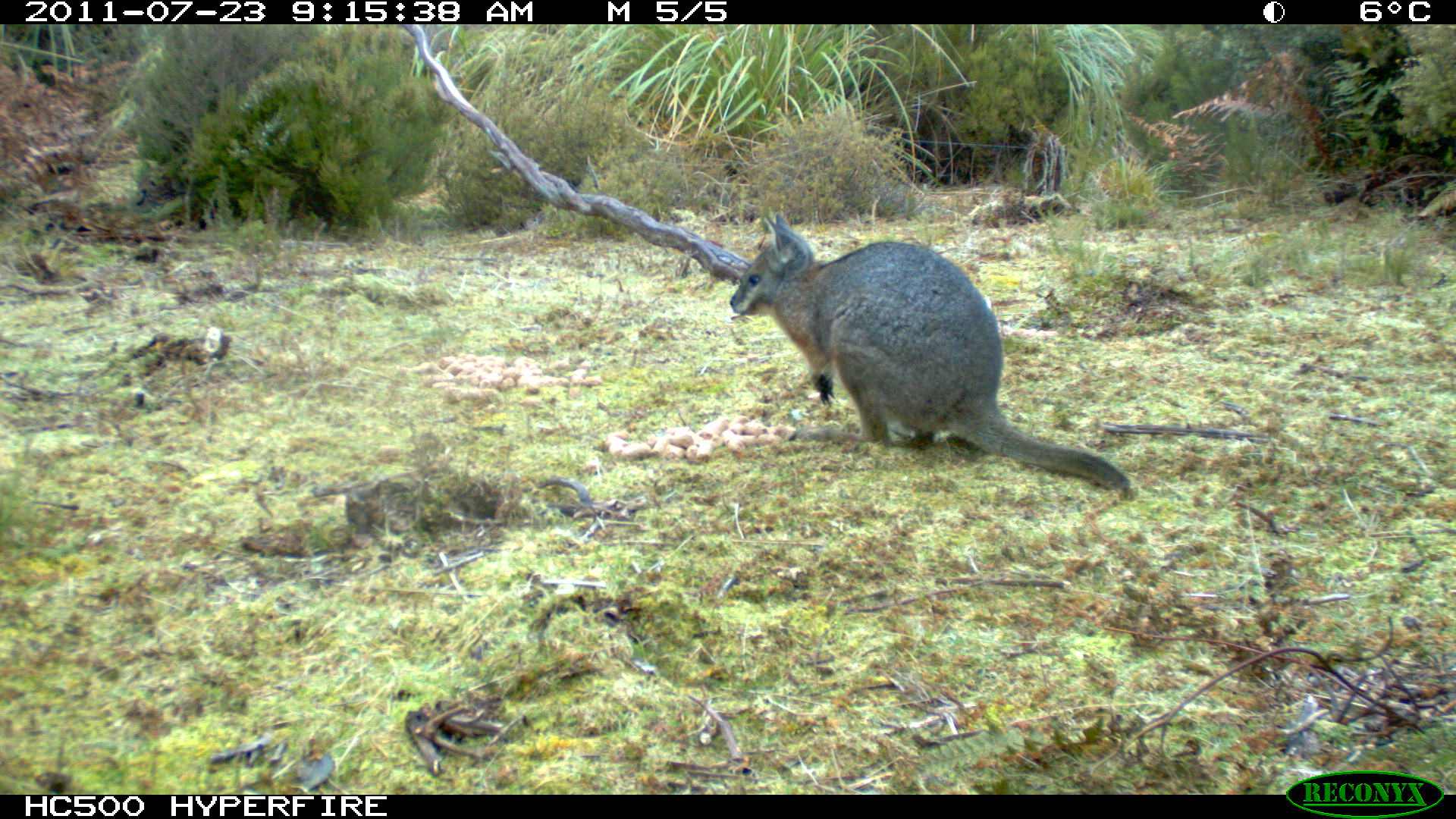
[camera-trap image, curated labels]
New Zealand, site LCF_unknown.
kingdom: Animalia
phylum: Chordata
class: Mammalia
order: Diprotodontia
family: Macropodidae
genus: Notamacropus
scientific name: Notamacropus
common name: wallaby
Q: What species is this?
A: Wallaby (Notamacropus).